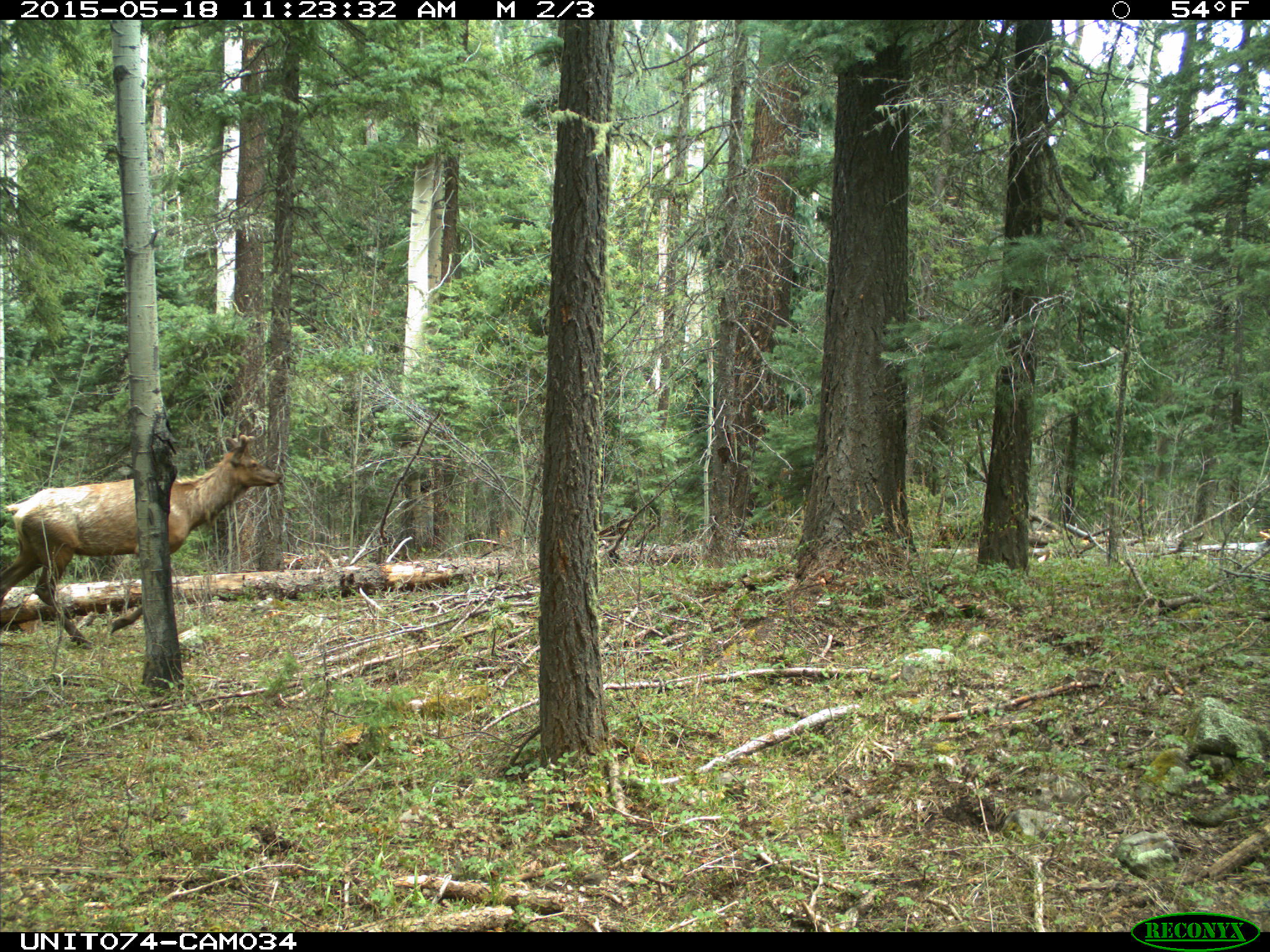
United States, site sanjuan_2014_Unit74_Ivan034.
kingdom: Animalia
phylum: Chordata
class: Mammalia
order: Artiodactyla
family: Cervidae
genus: Cervus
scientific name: Cervus elaphus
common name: red deer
Cervus elaphus (red deer).